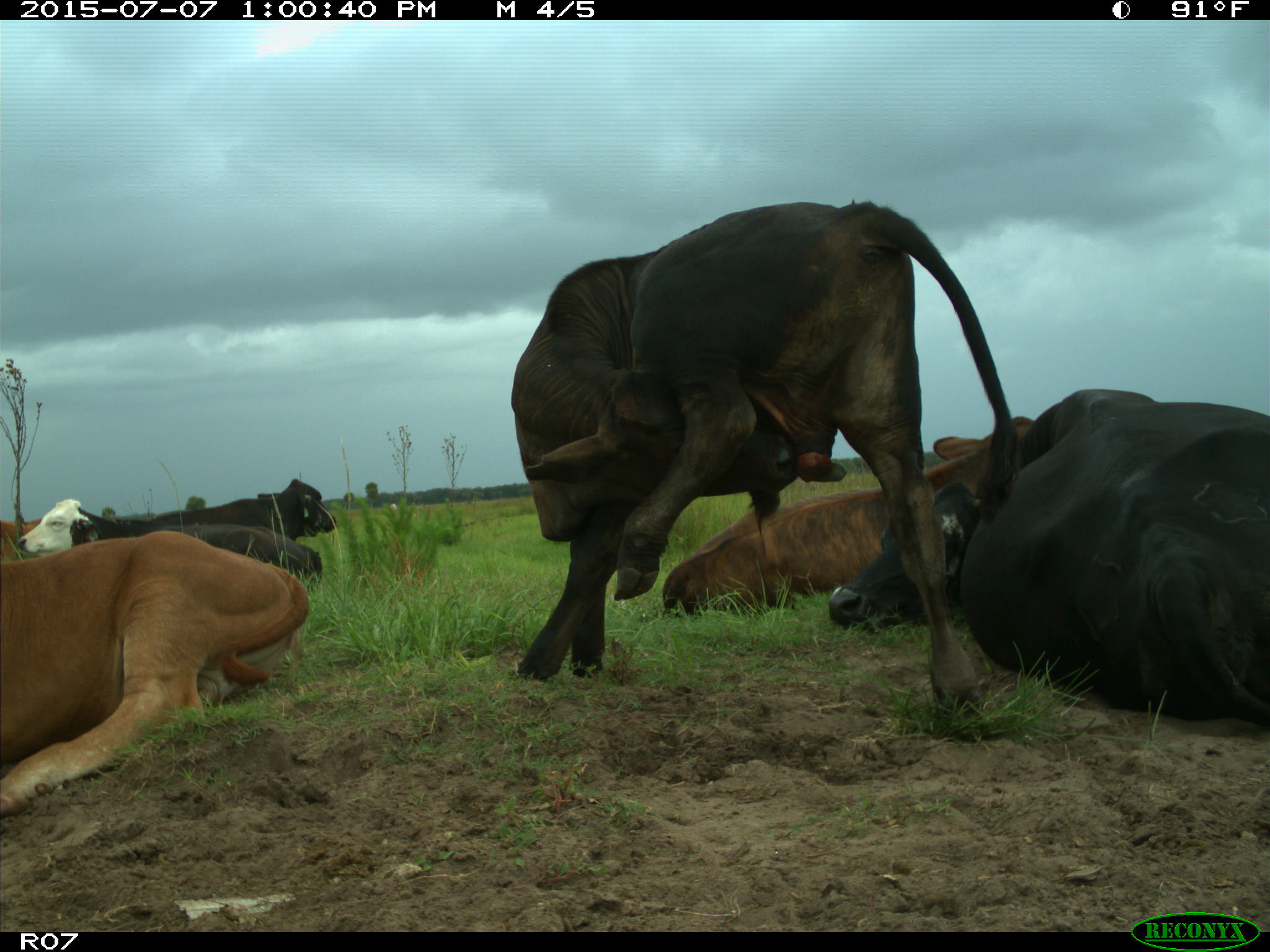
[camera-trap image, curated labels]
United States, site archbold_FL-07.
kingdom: Animalia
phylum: Chordata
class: Mammalia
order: Artiodactyla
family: Bovidae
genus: Bos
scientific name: Bos taurus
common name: domestic cow